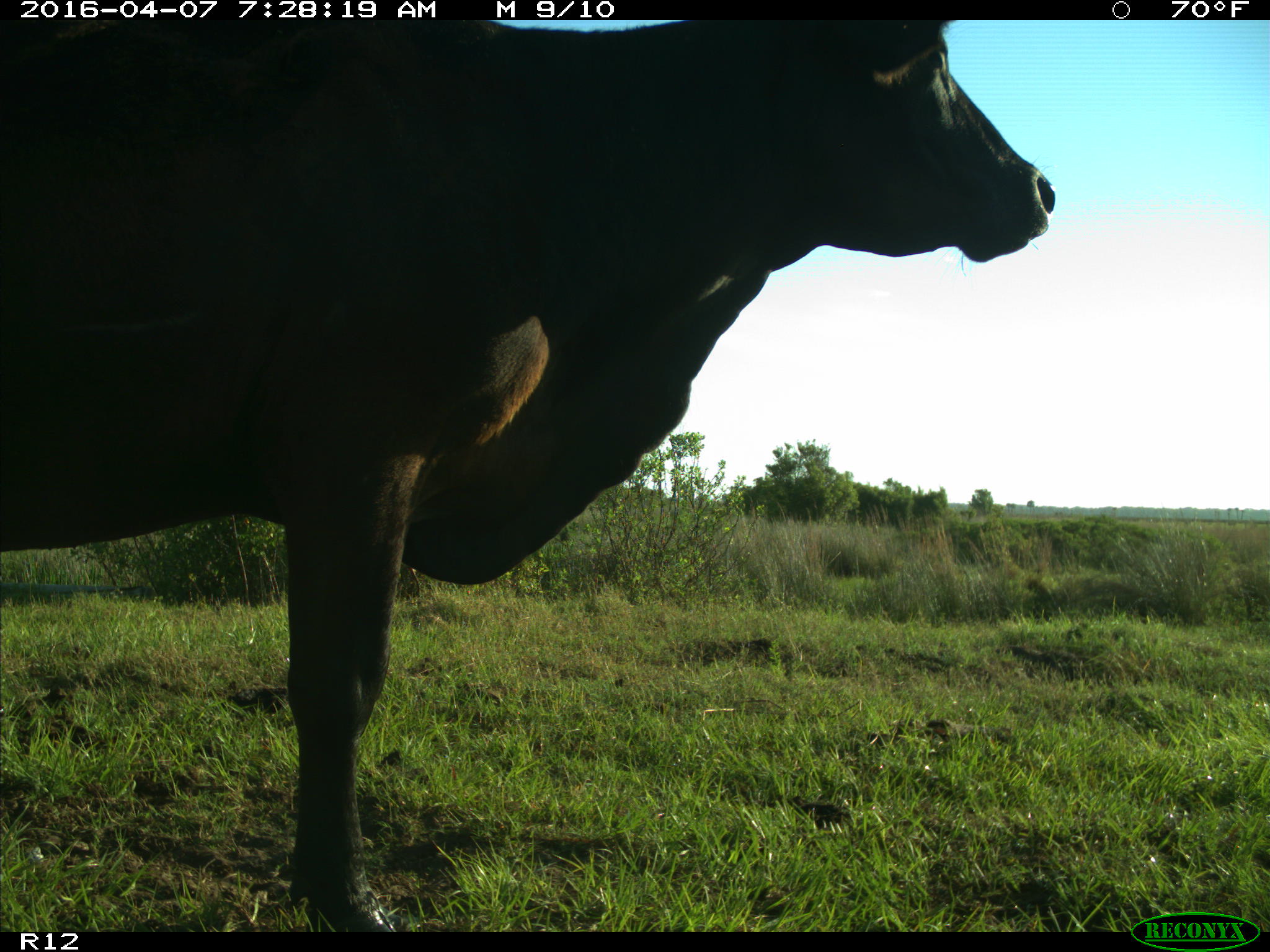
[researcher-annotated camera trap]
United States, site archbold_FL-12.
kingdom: Animalia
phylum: Chordata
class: Mammalia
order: Artiodactyla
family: Bovidae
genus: Bos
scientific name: Bos taurus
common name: domestic cow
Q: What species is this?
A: Bos taurus (domestic cow).